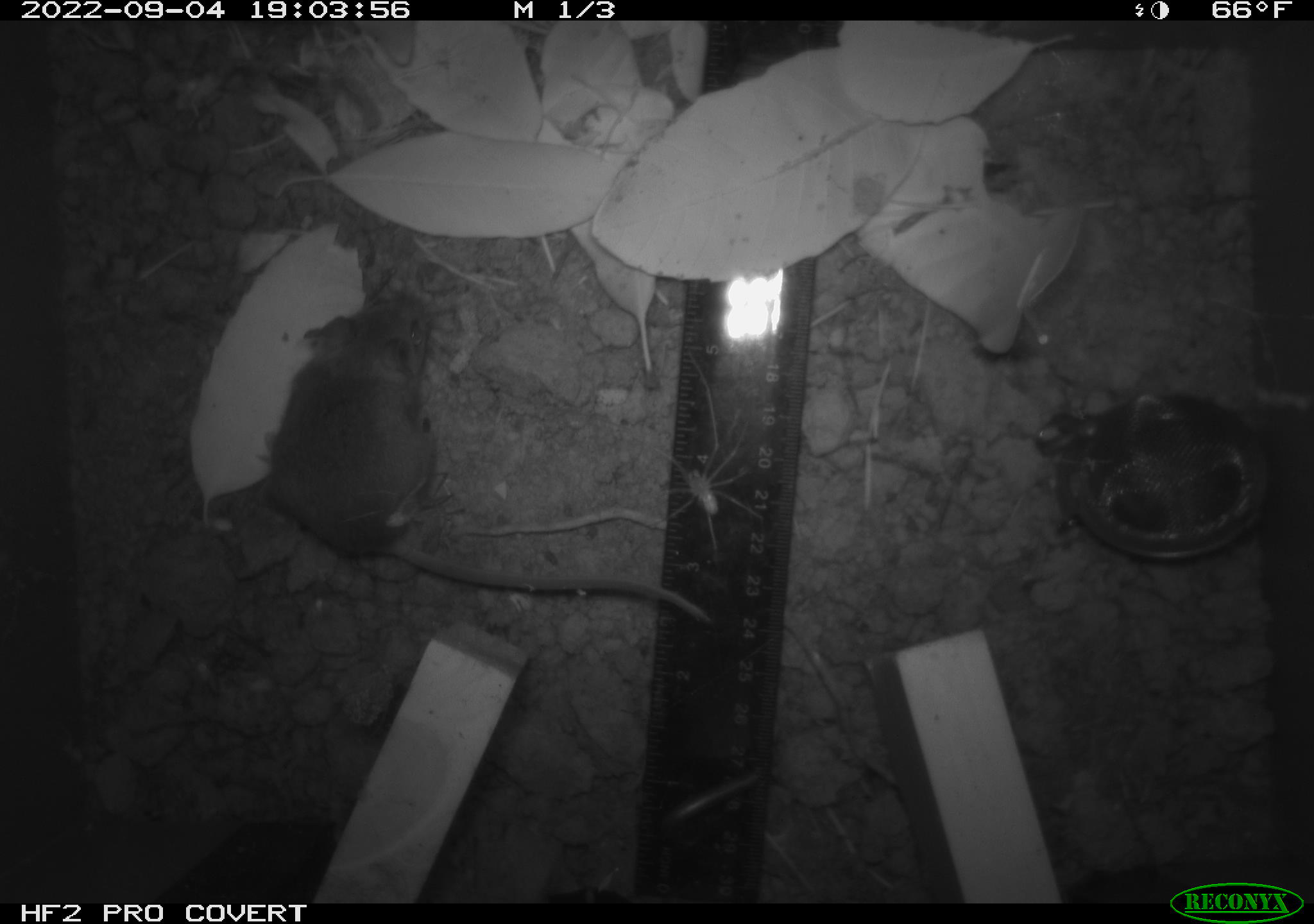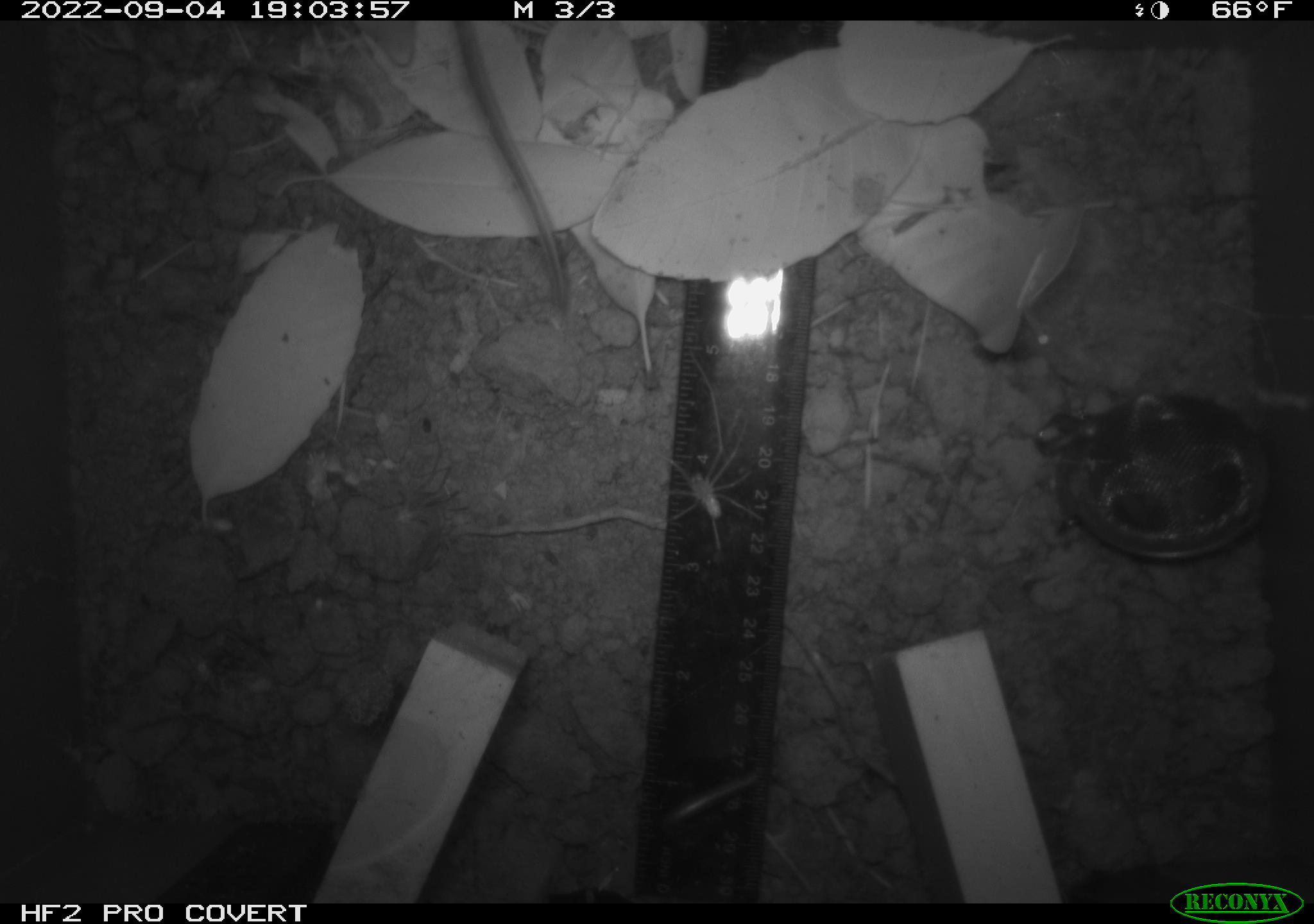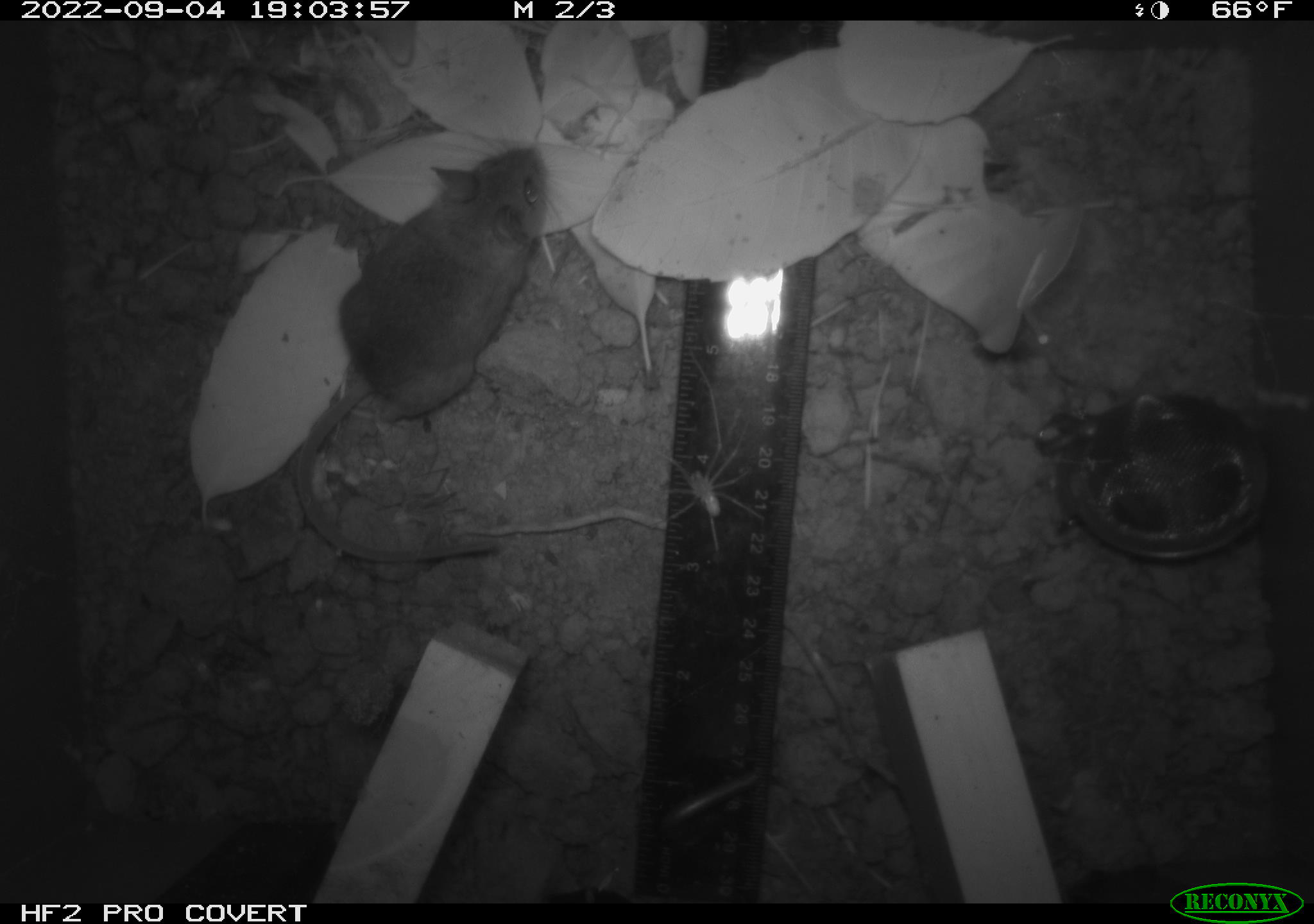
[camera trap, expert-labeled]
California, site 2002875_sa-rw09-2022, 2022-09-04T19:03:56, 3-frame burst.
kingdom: Animalia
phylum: Arthropoda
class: Arachnida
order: Araneae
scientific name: Araneae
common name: spider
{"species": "spider (Araneae)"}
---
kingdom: Animalia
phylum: Chordata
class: Mammalia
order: Rodentia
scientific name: Rodentia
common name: rodent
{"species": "rodent (Rodentia)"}